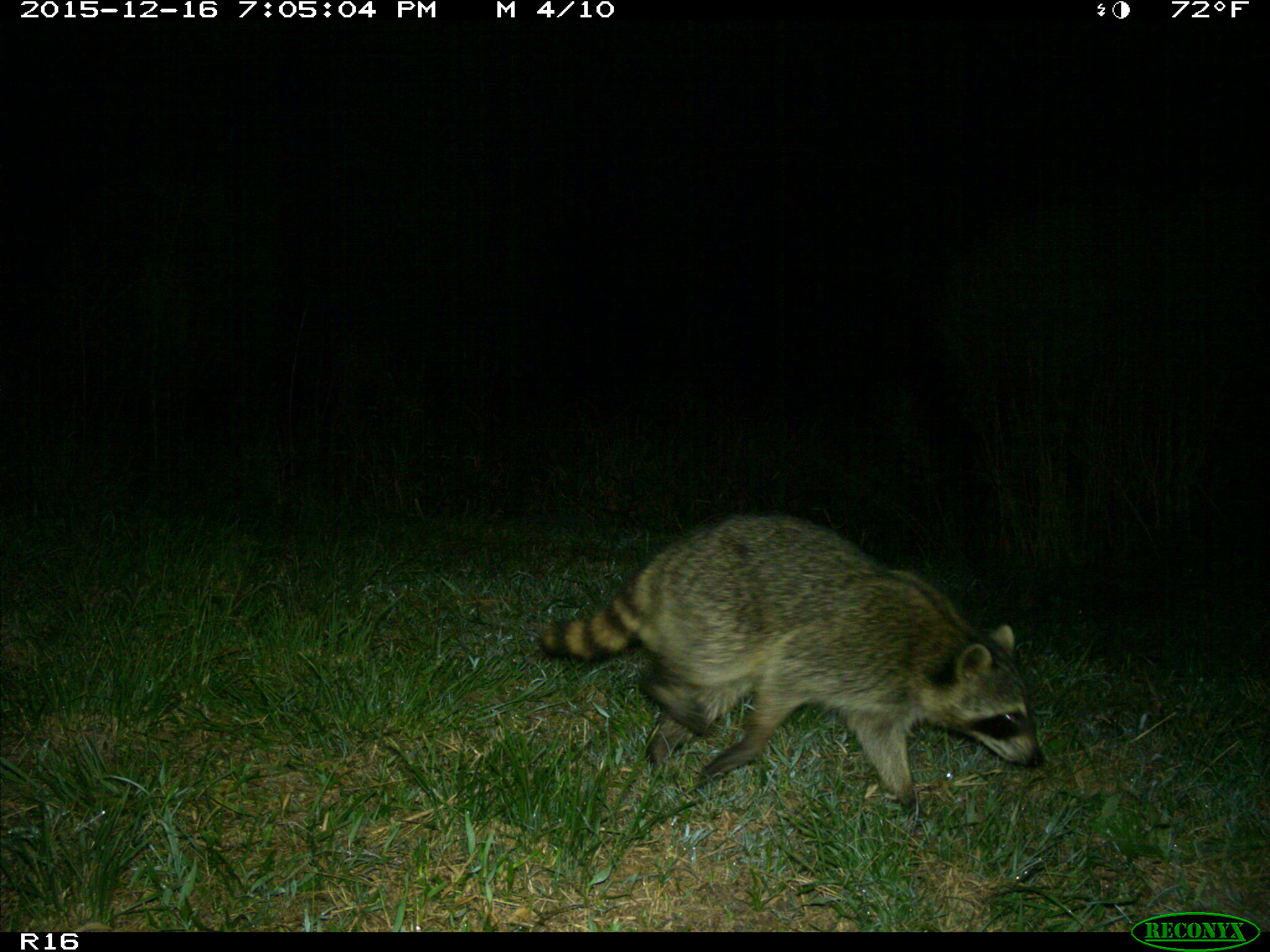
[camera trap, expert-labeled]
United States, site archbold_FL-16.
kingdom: Animalia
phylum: Chordata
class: Mammalia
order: Carnivora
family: Procyonidae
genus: Procyon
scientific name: Procyon lotor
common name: common raccoon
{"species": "Procyon lotor (common raccoon)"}